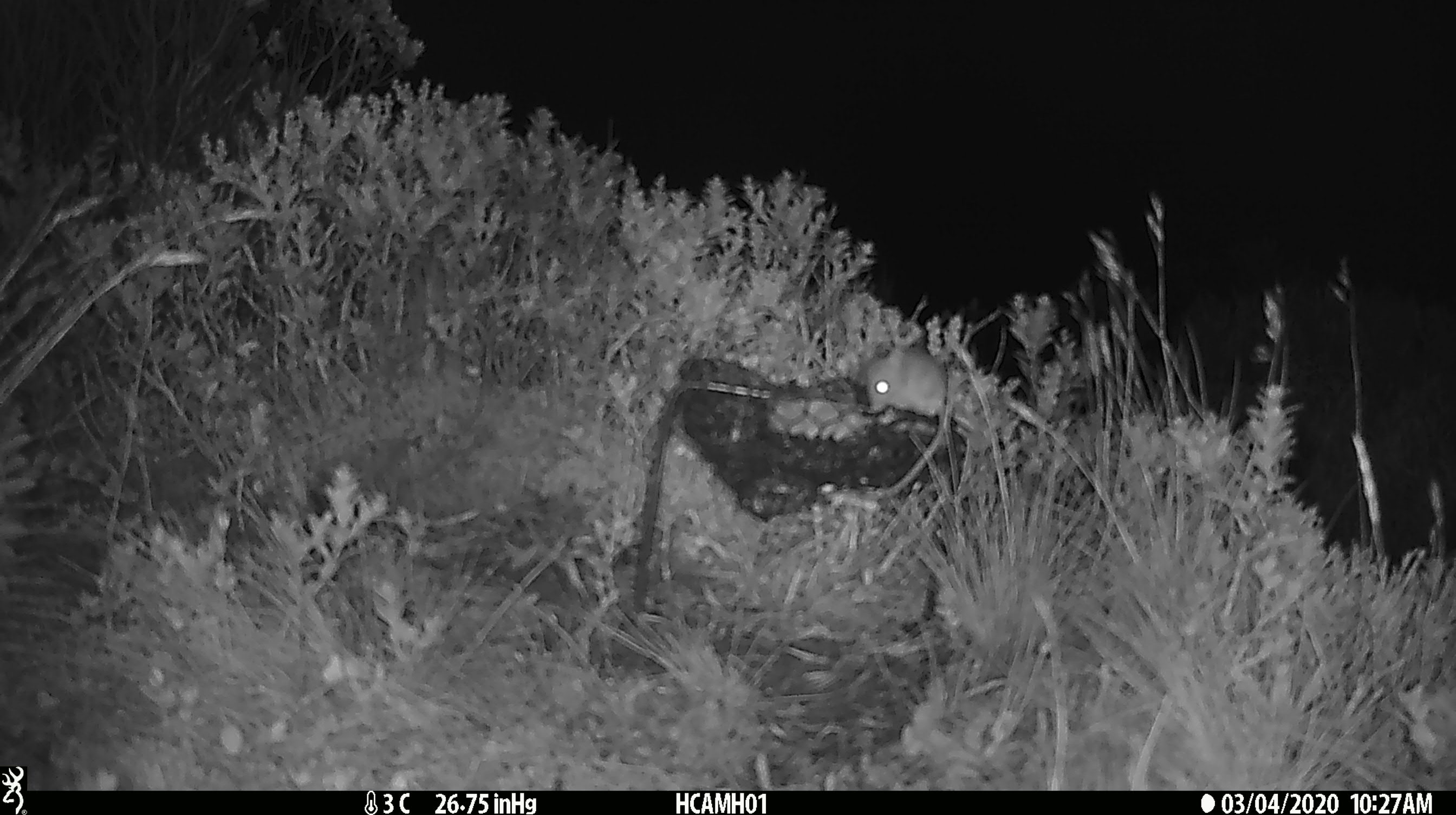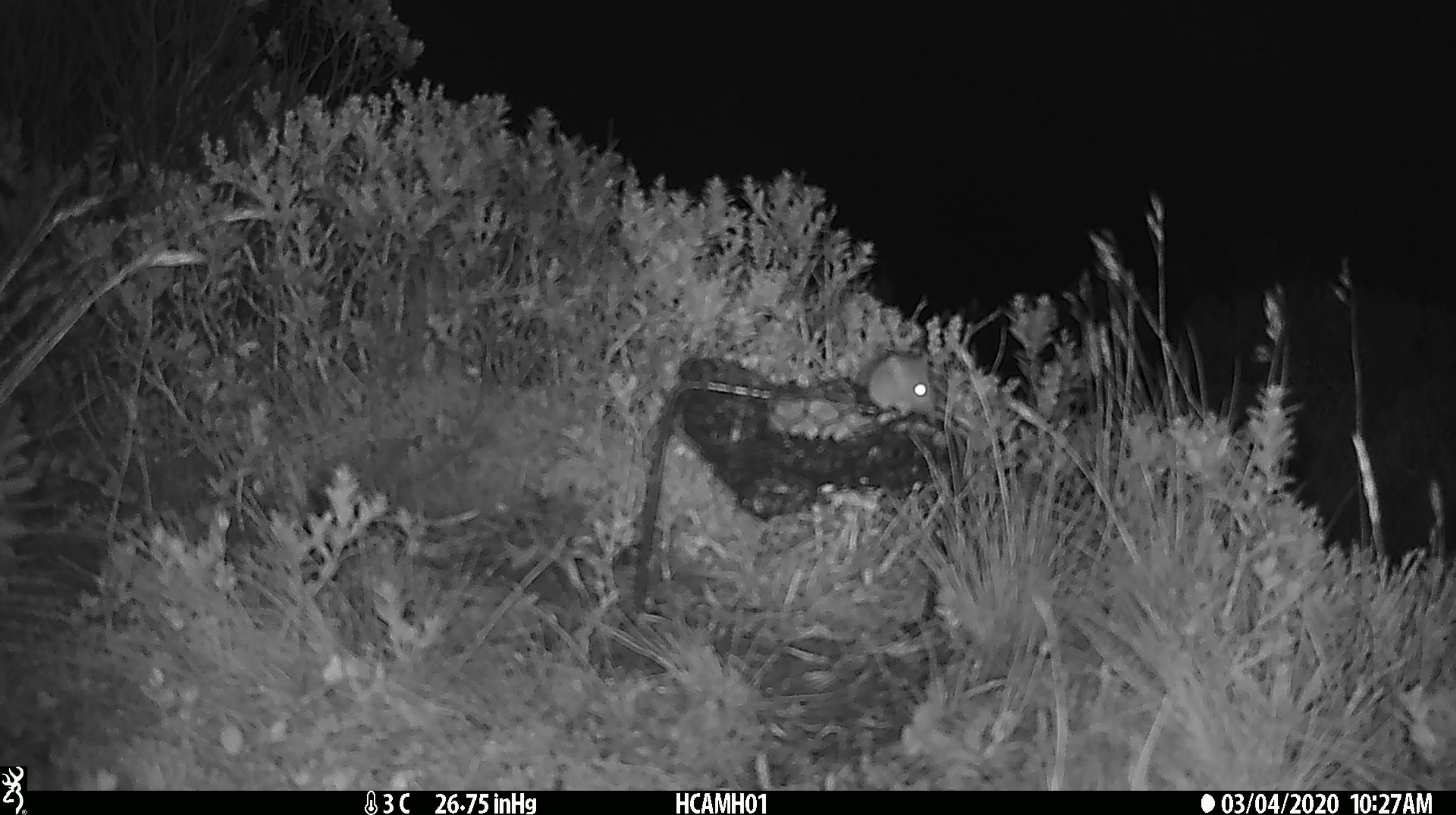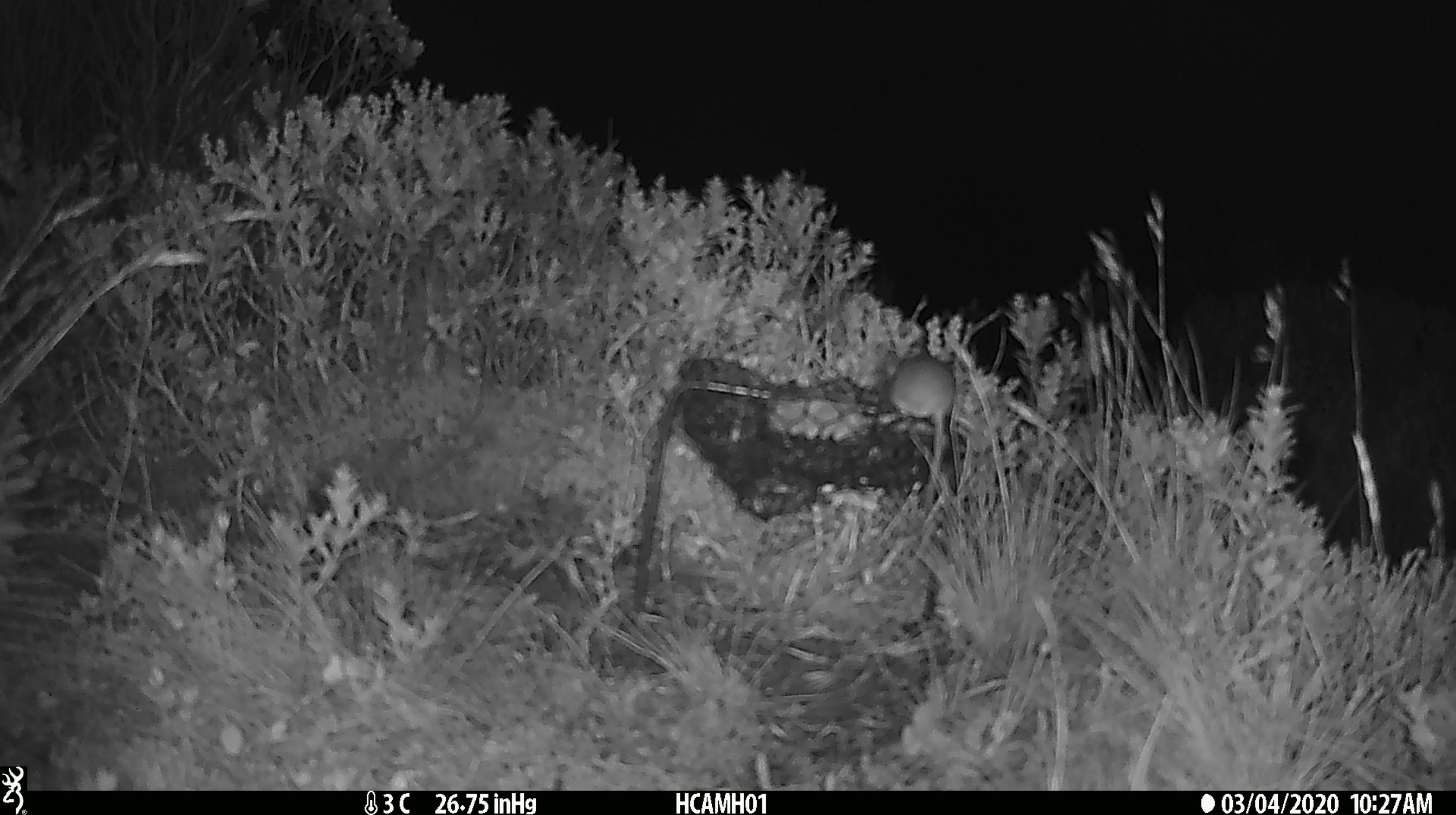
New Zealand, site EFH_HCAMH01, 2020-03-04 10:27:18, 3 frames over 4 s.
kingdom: Animalia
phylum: Chordata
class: Mammalia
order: Rodentia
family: Muridae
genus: Mus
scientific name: Mus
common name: mouse